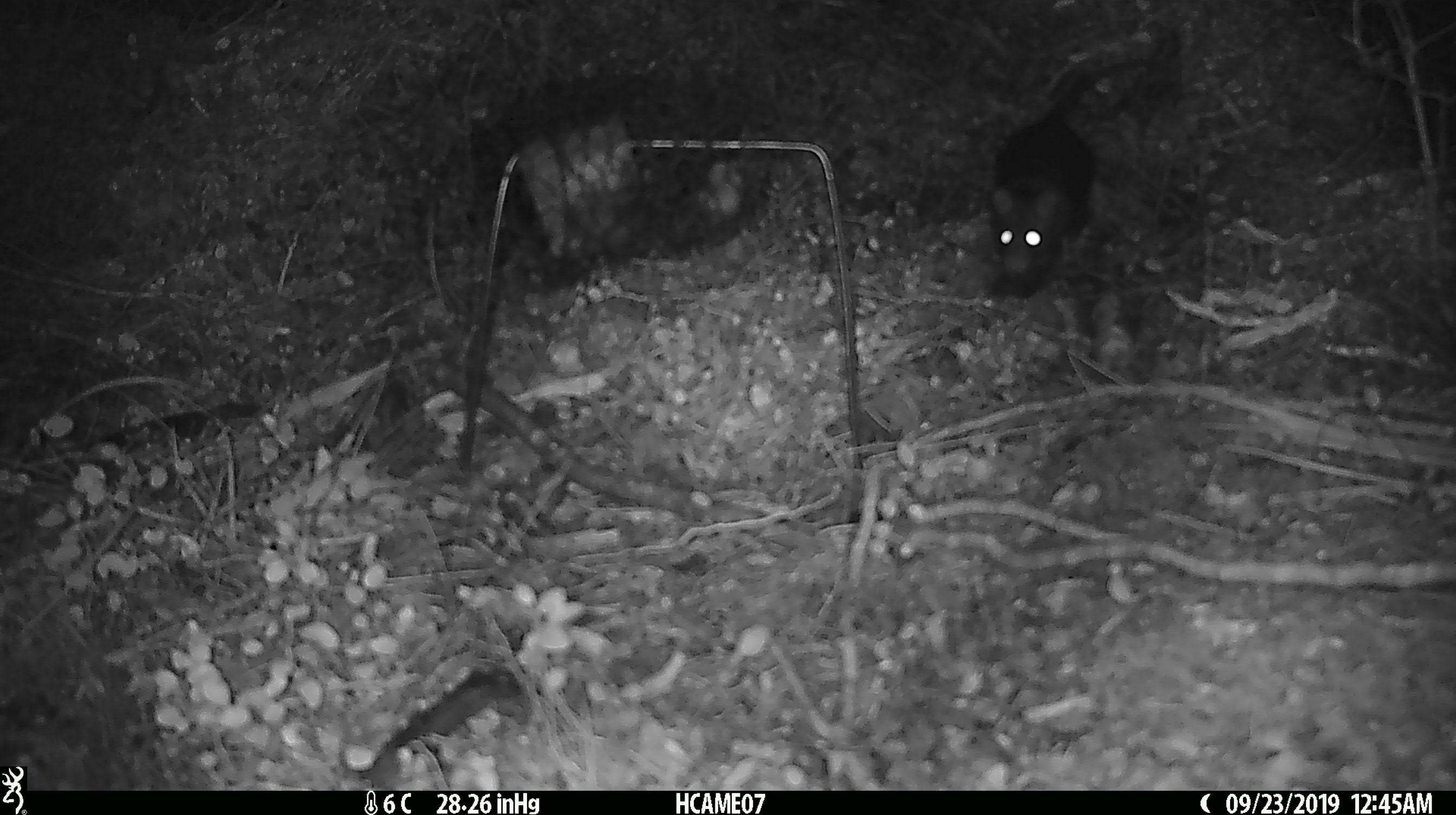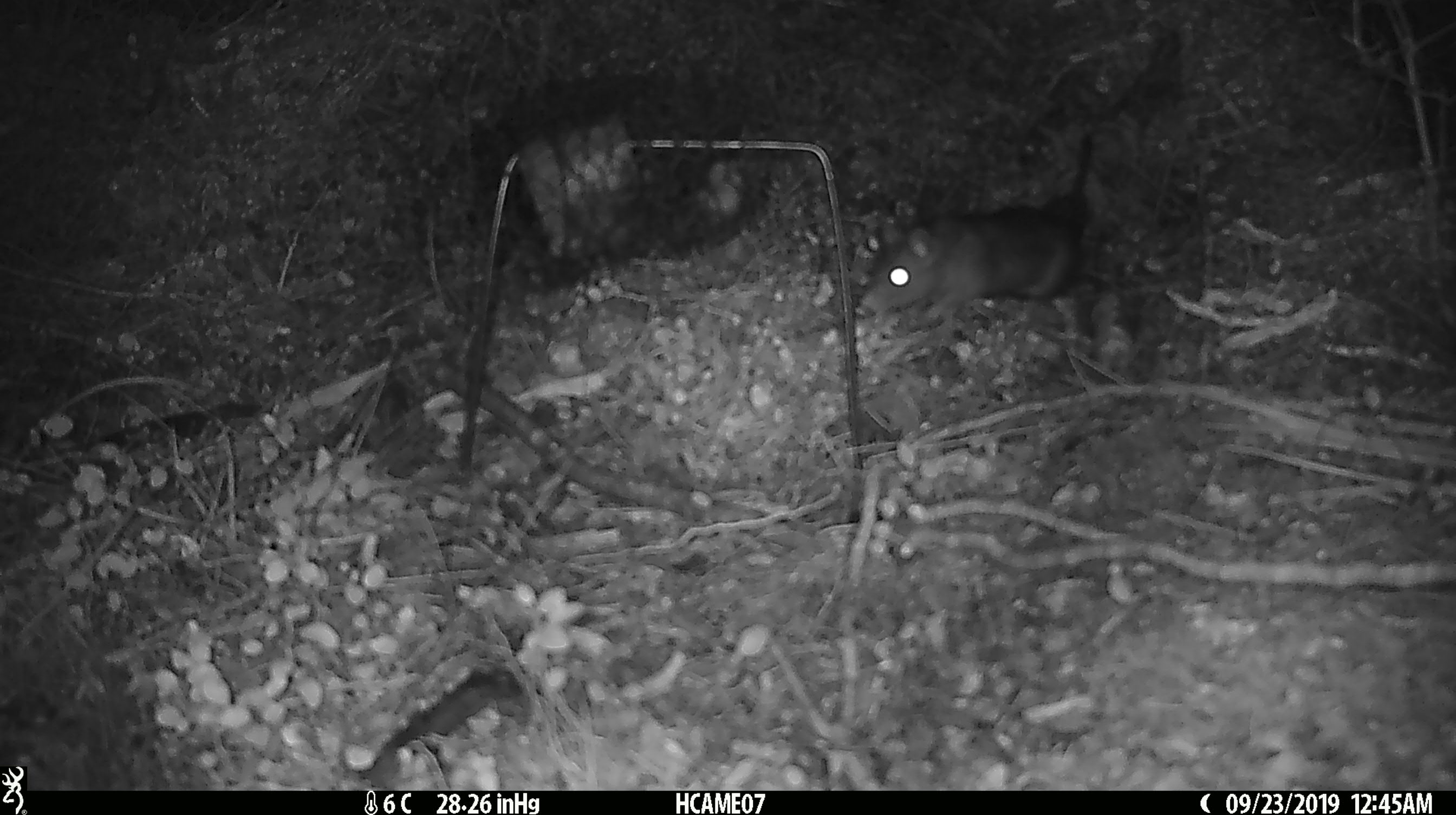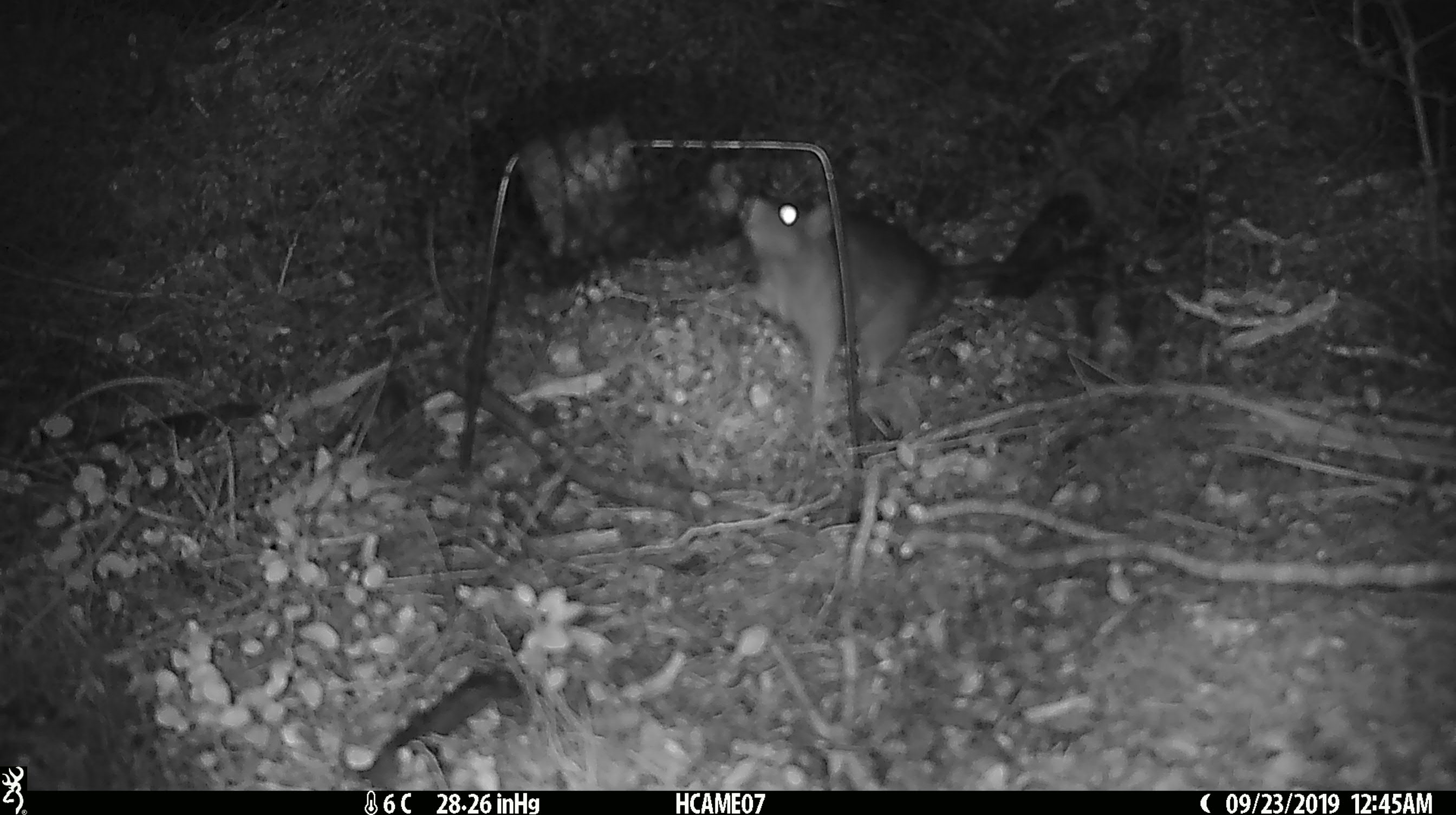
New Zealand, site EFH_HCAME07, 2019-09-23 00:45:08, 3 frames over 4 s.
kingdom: Animalia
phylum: Chordata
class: Mammalia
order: Rodentia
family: Muridae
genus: Rattus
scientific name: Rattus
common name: rat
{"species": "rat (Rattus)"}